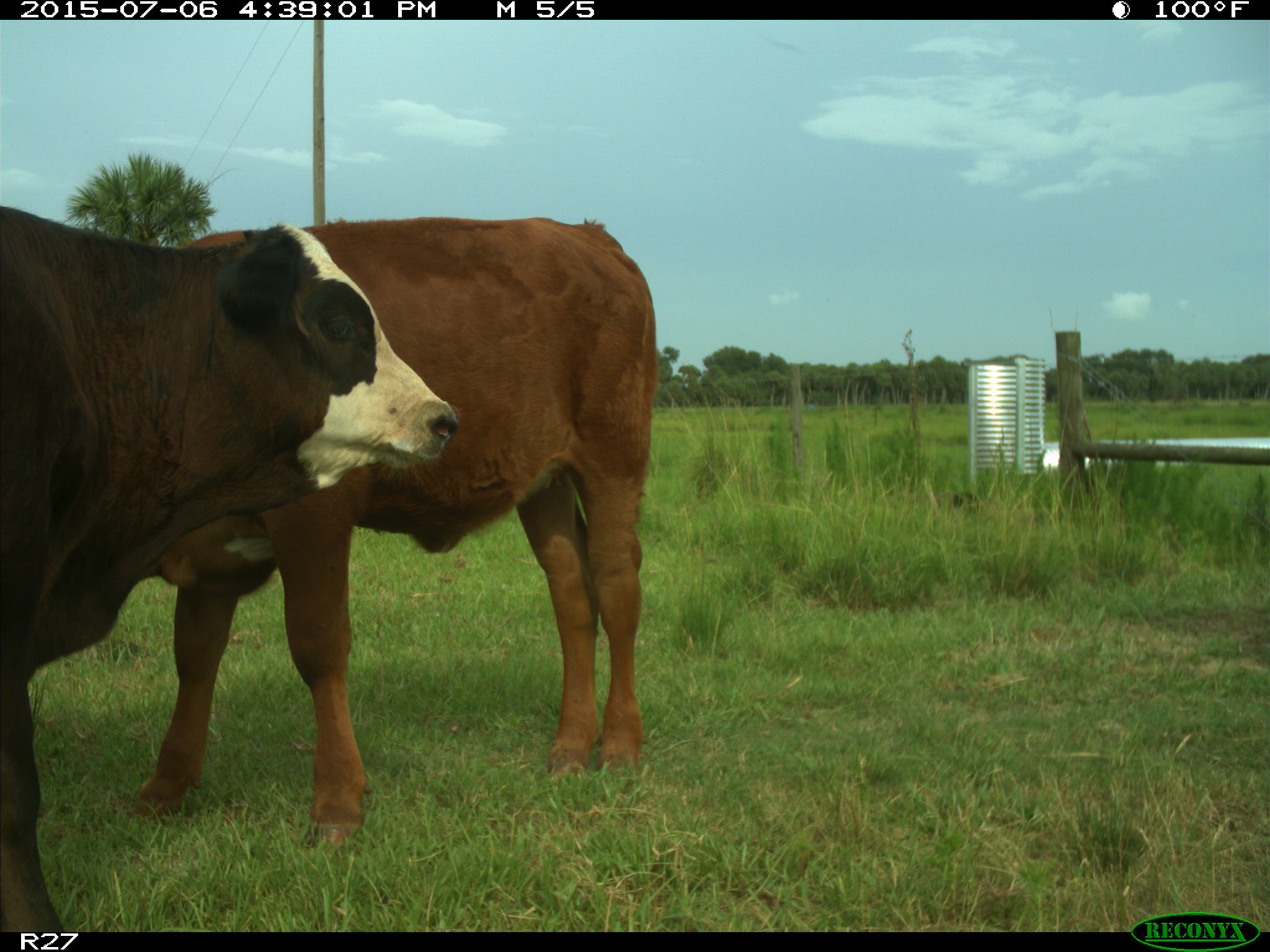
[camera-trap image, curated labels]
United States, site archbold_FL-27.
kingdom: Animalia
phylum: Chordata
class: Mammalia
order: Artiodactyla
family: Bovidae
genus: Bos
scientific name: Bos taurus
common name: domestic cow